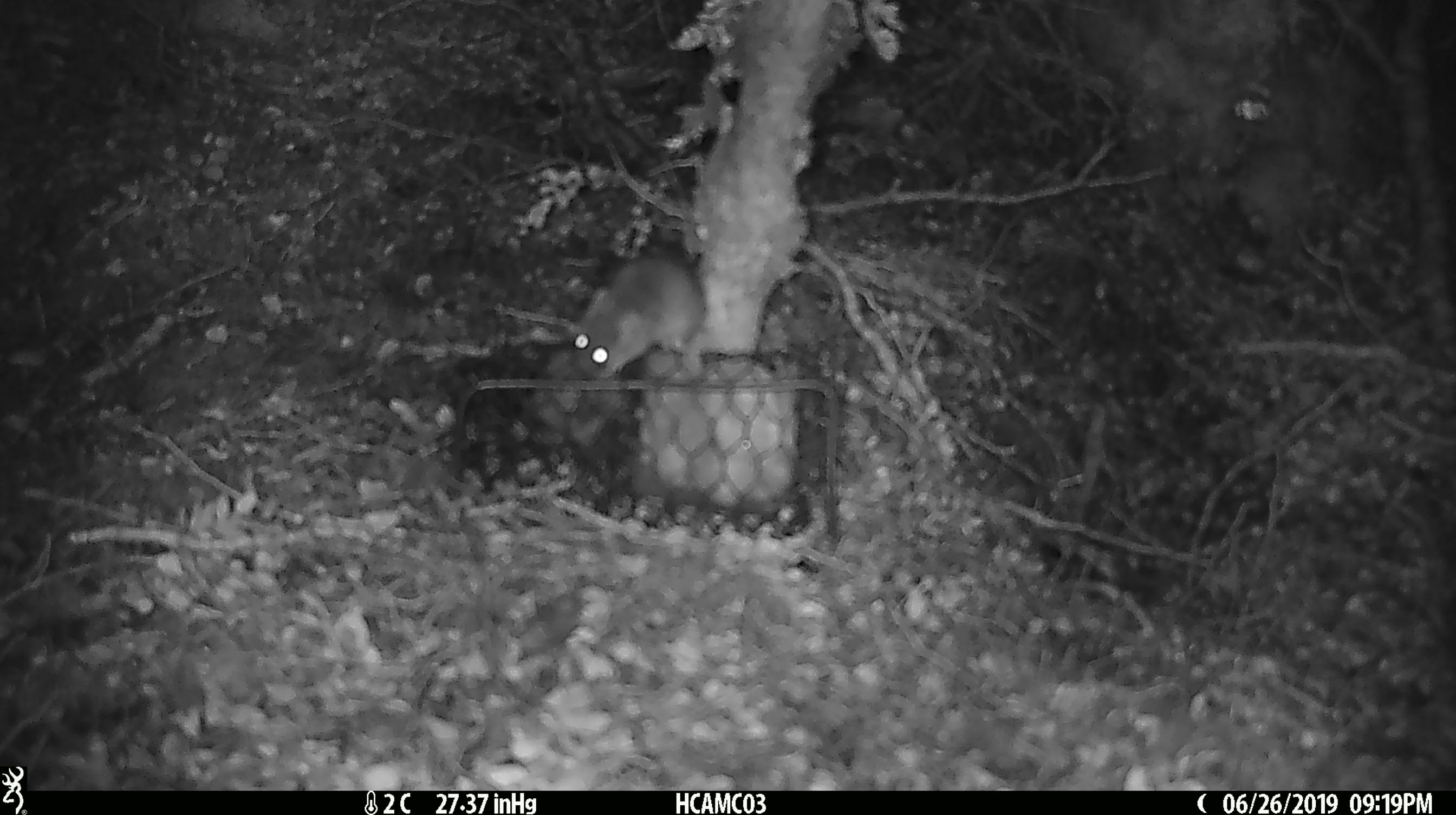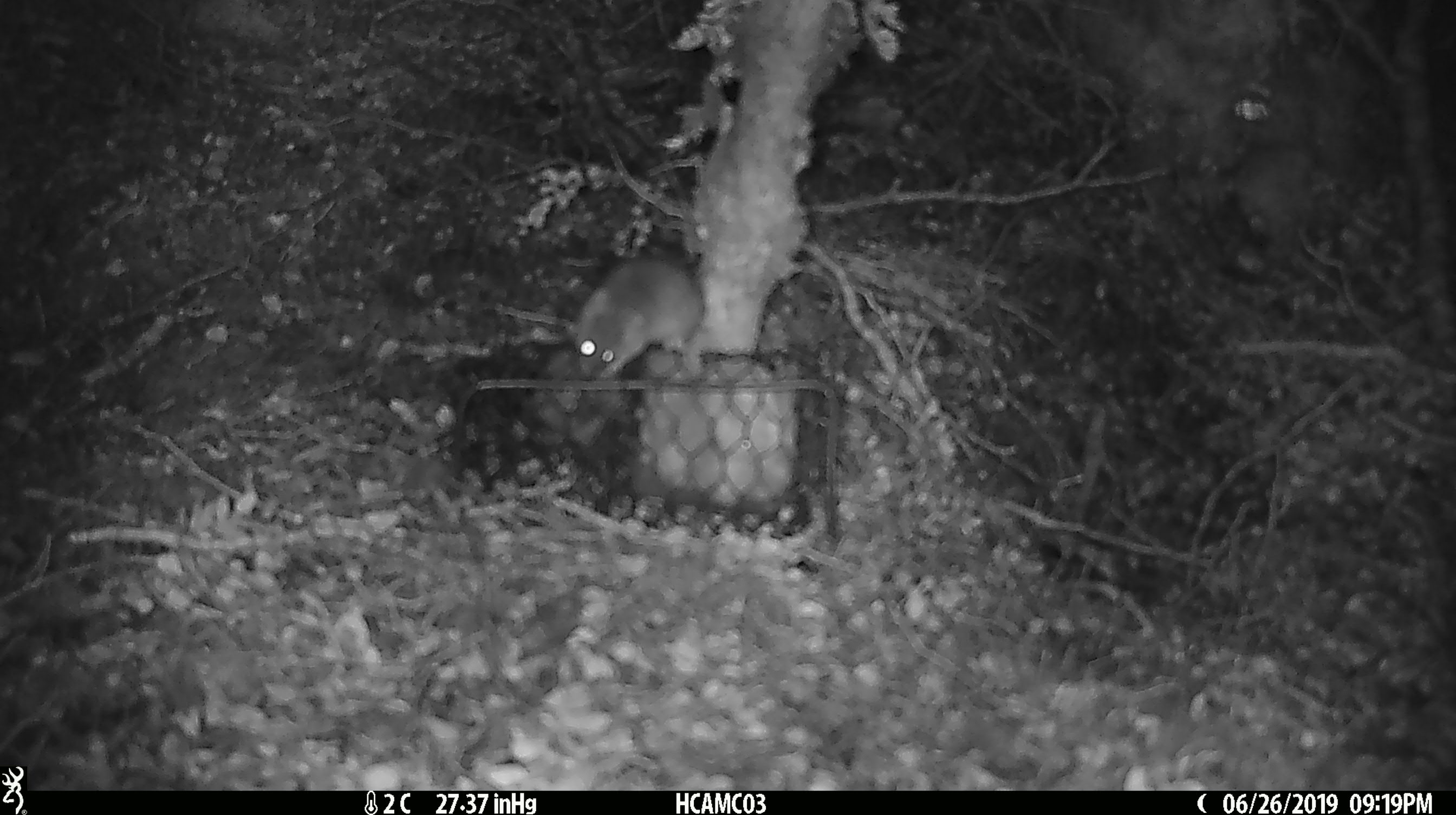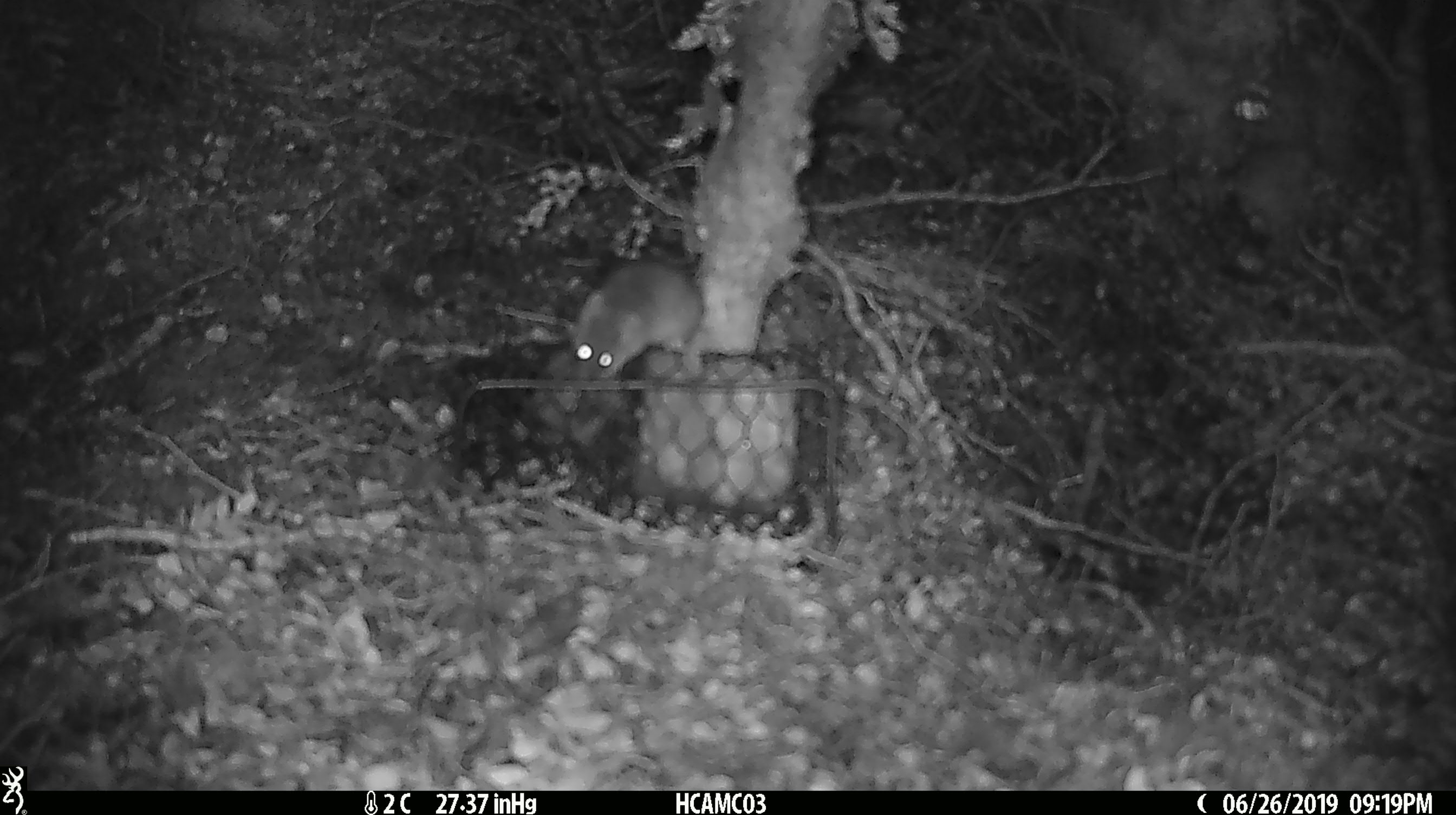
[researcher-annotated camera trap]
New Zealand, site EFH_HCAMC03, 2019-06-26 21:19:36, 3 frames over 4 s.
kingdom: Animalia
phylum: Chordata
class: Mammalia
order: Rodentia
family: Muridae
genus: Mus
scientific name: Mus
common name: mouse